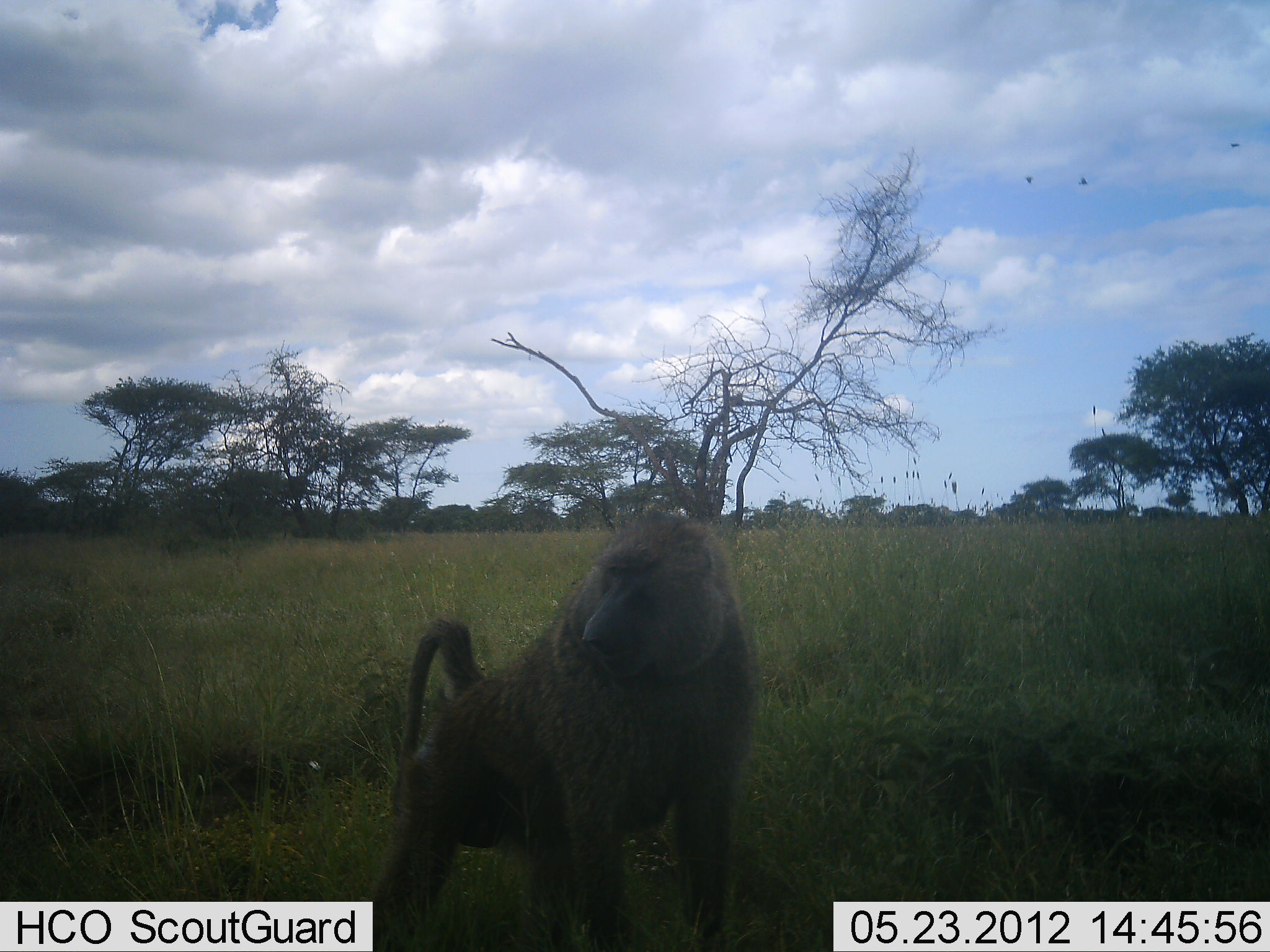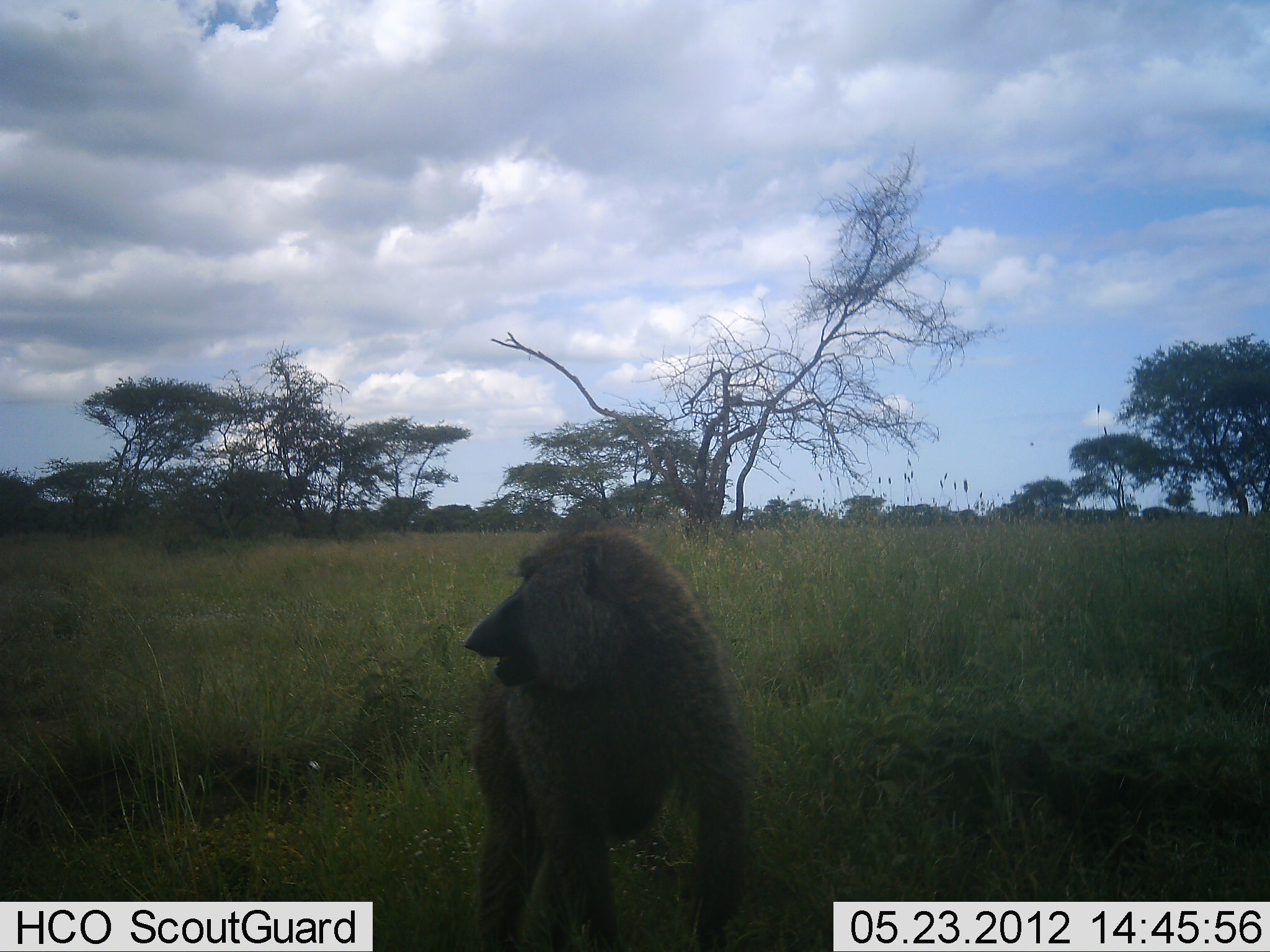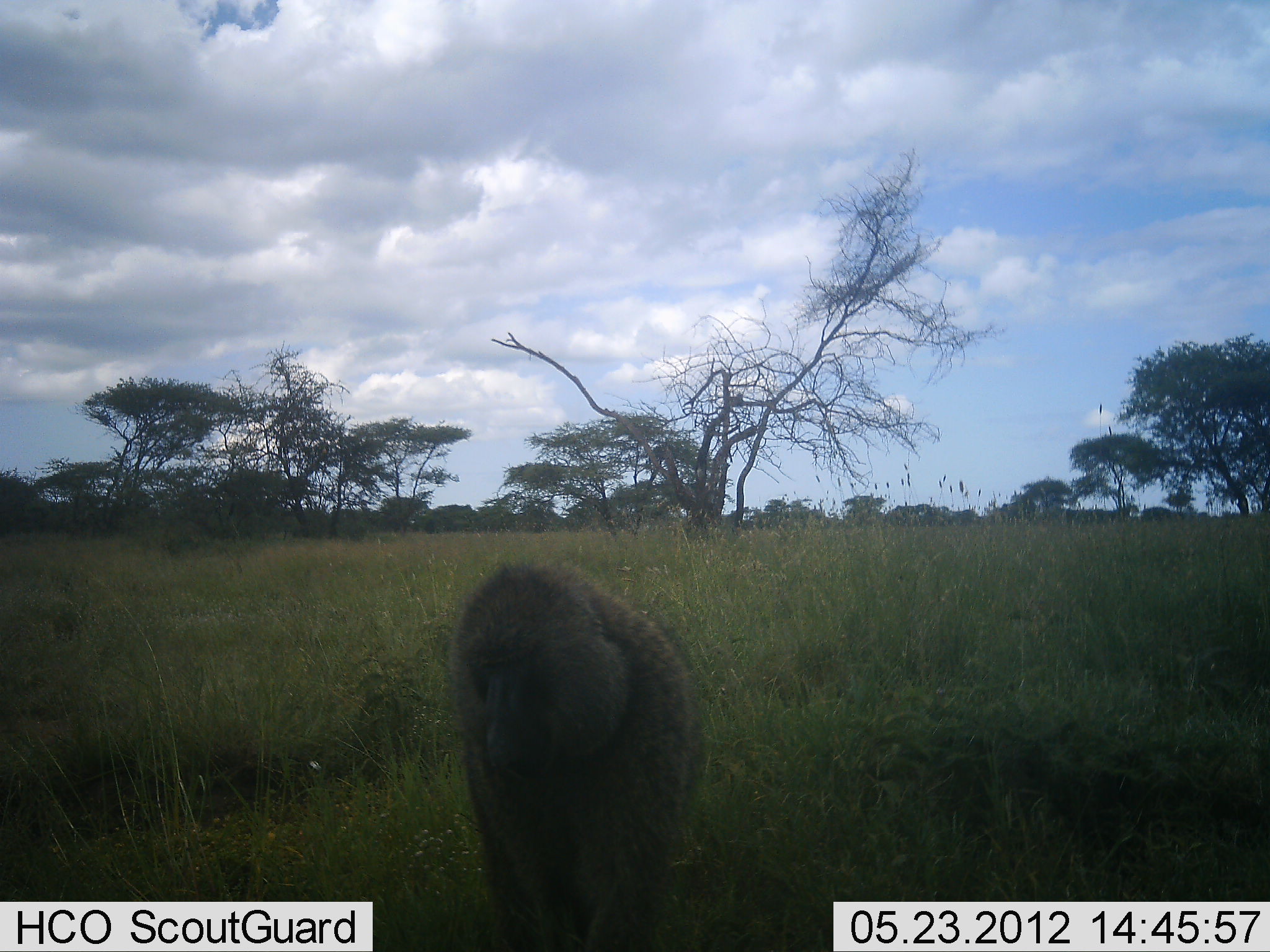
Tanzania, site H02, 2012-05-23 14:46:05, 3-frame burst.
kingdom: Animalia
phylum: Chordata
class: Mammalia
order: Primates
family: Cercopithecidae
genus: Papio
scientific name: Papio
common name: baboon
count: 1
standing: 45%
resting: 9%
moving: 45%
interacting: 0%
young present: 0%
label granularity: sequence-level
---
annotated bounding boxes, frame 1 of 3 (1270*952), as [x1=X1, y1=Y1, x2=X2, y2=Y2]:
animal: [x1=372, y1=514, x2=759, y2=952]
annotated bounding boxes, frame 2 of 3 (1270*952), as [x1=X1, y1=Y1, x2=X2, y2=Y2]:
animal: [x1=462, y1=525, x2=748, y2=952]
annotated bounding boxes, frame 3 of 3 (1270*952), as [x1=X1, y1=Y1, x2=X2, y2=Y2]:
animal: [x1=454, y1=563, x2=696, y2=952]